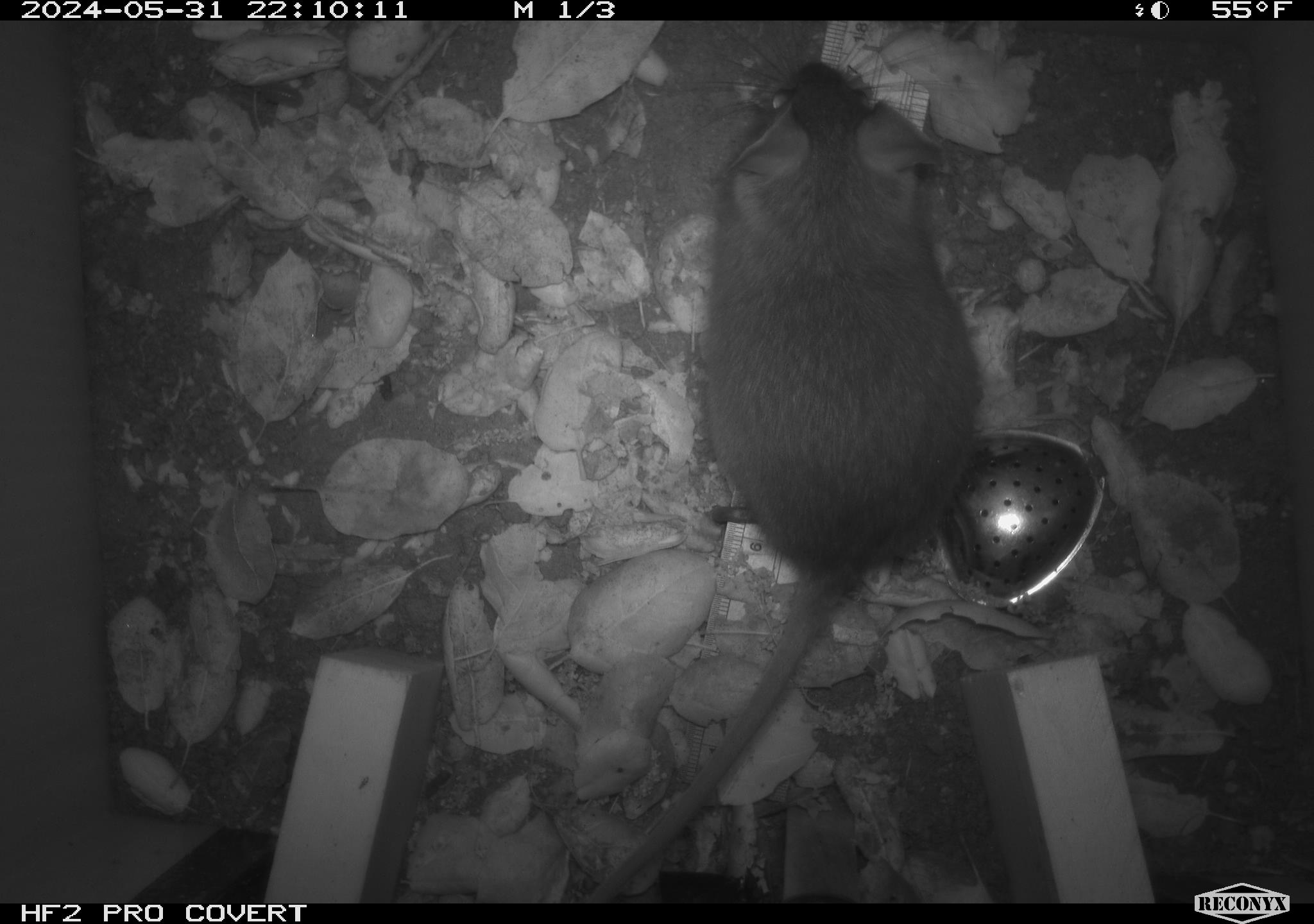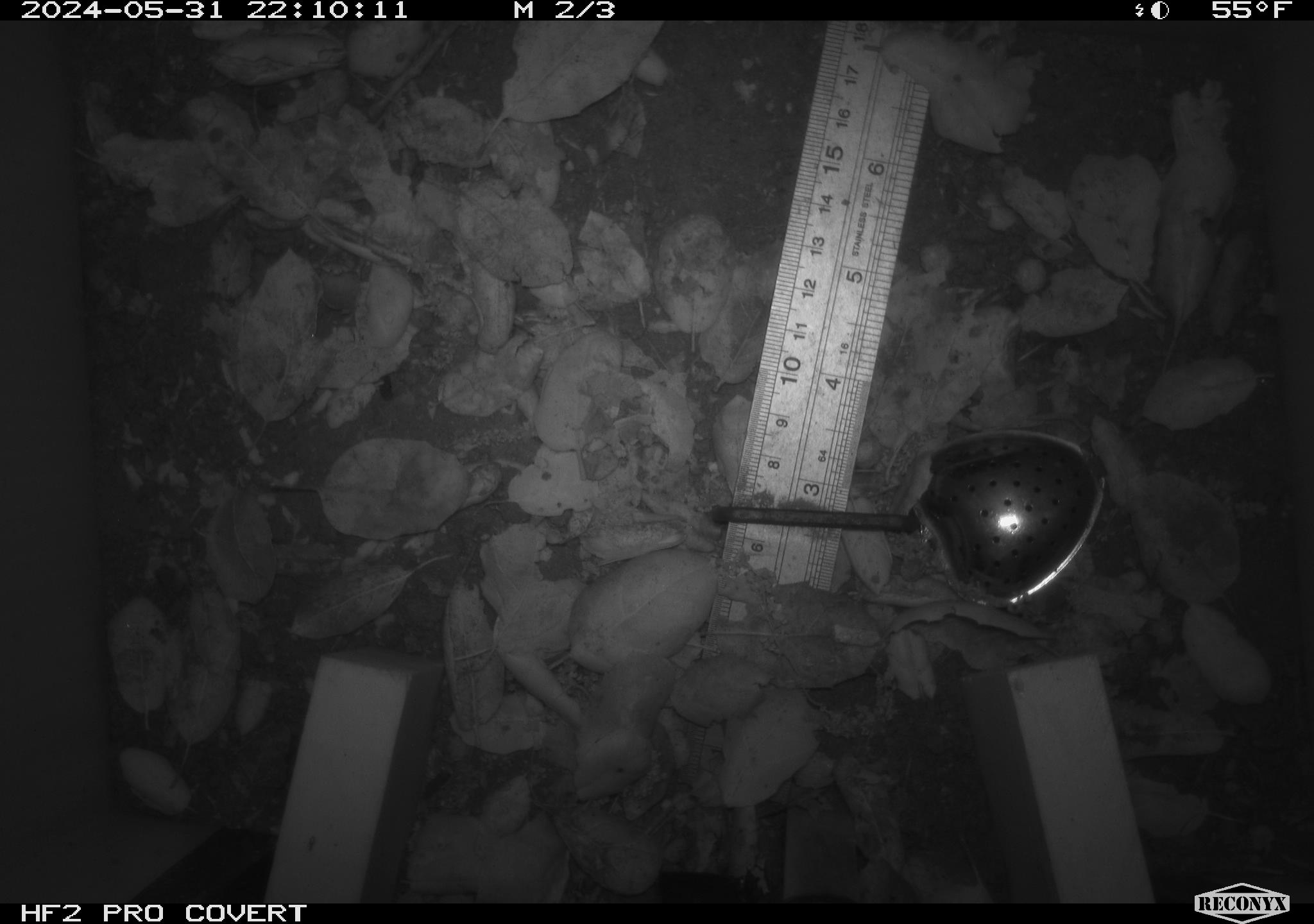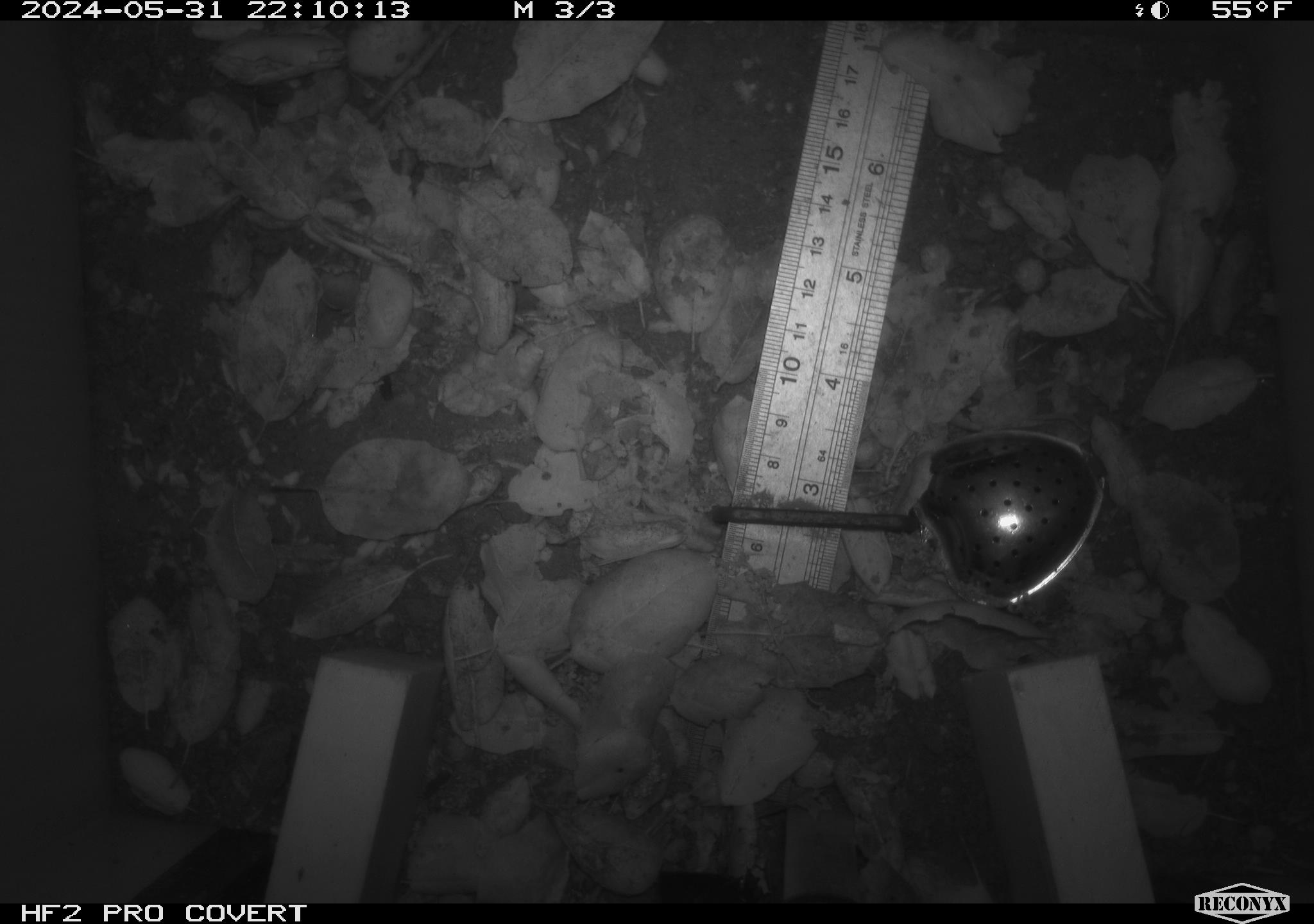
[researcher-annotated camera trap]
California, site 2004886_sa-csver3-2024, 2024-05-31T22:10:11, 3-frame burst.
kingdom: Animalia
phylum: Chordata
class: Mammalia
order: Rodentia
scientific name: Rodentia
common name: rodent